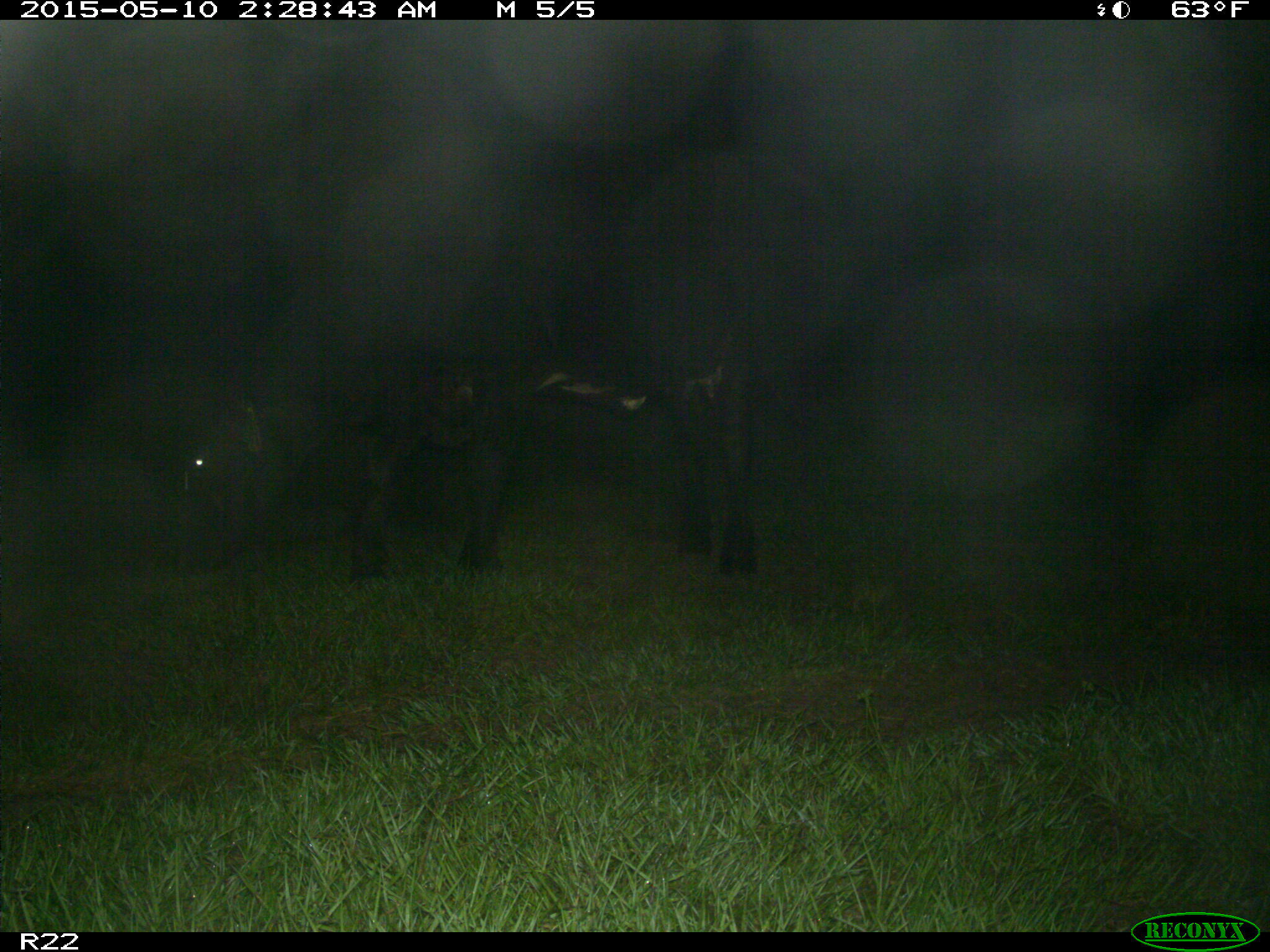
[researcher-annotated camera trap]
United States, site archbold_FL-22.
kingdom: Animalia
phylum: Chordata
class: Mammalia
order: Artiodactyla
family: Bovidae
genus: Bos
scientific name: Bos taurus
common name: domestic cow